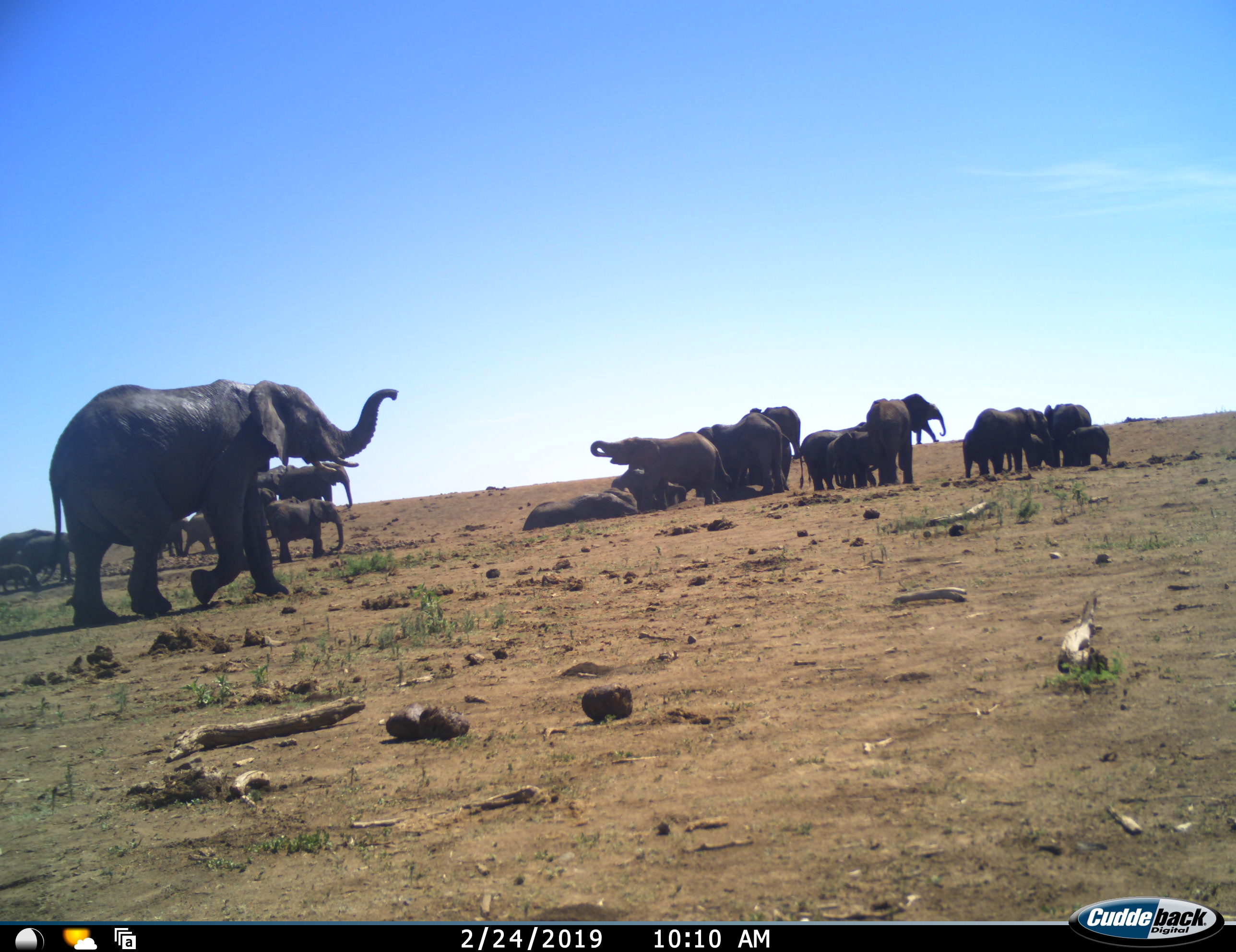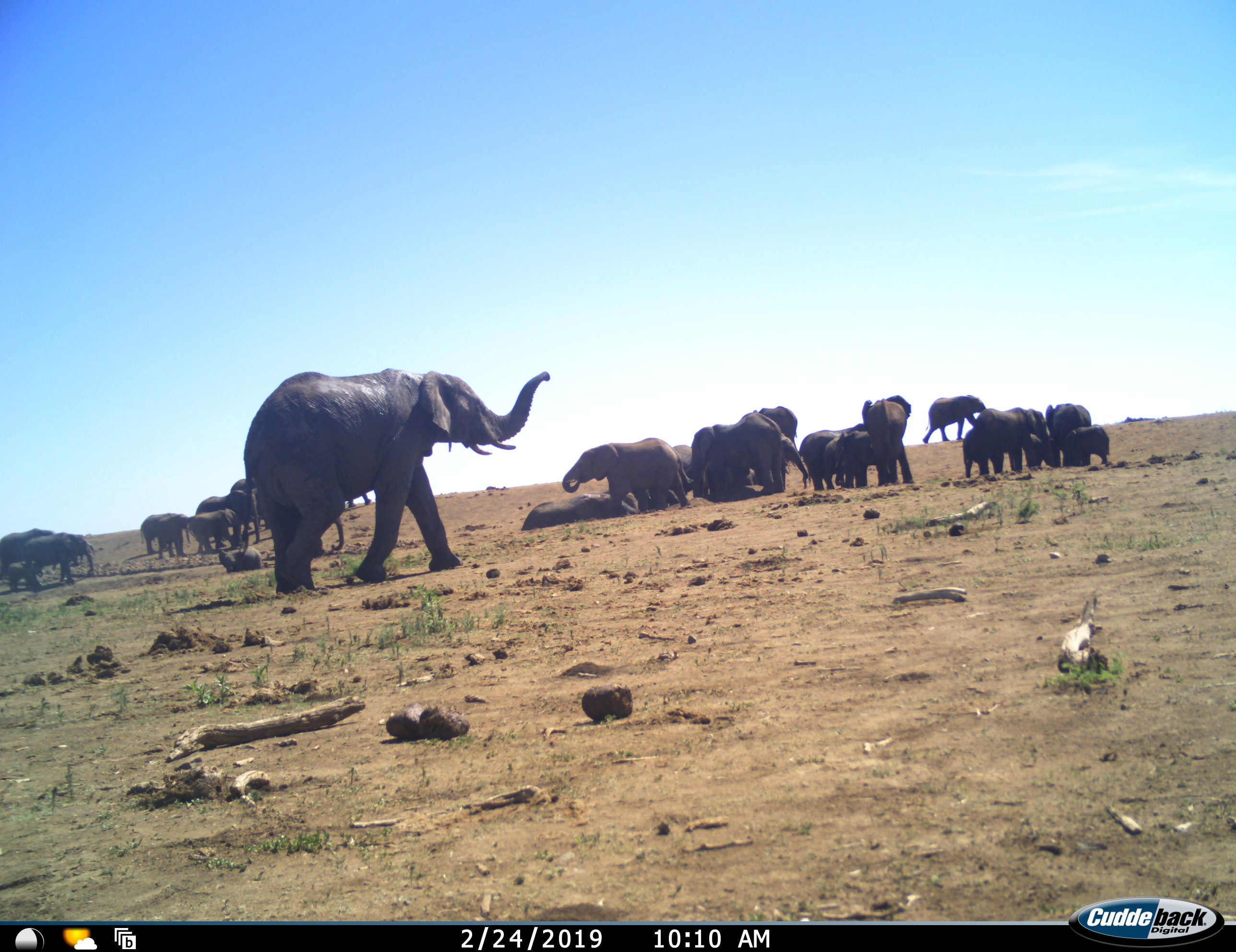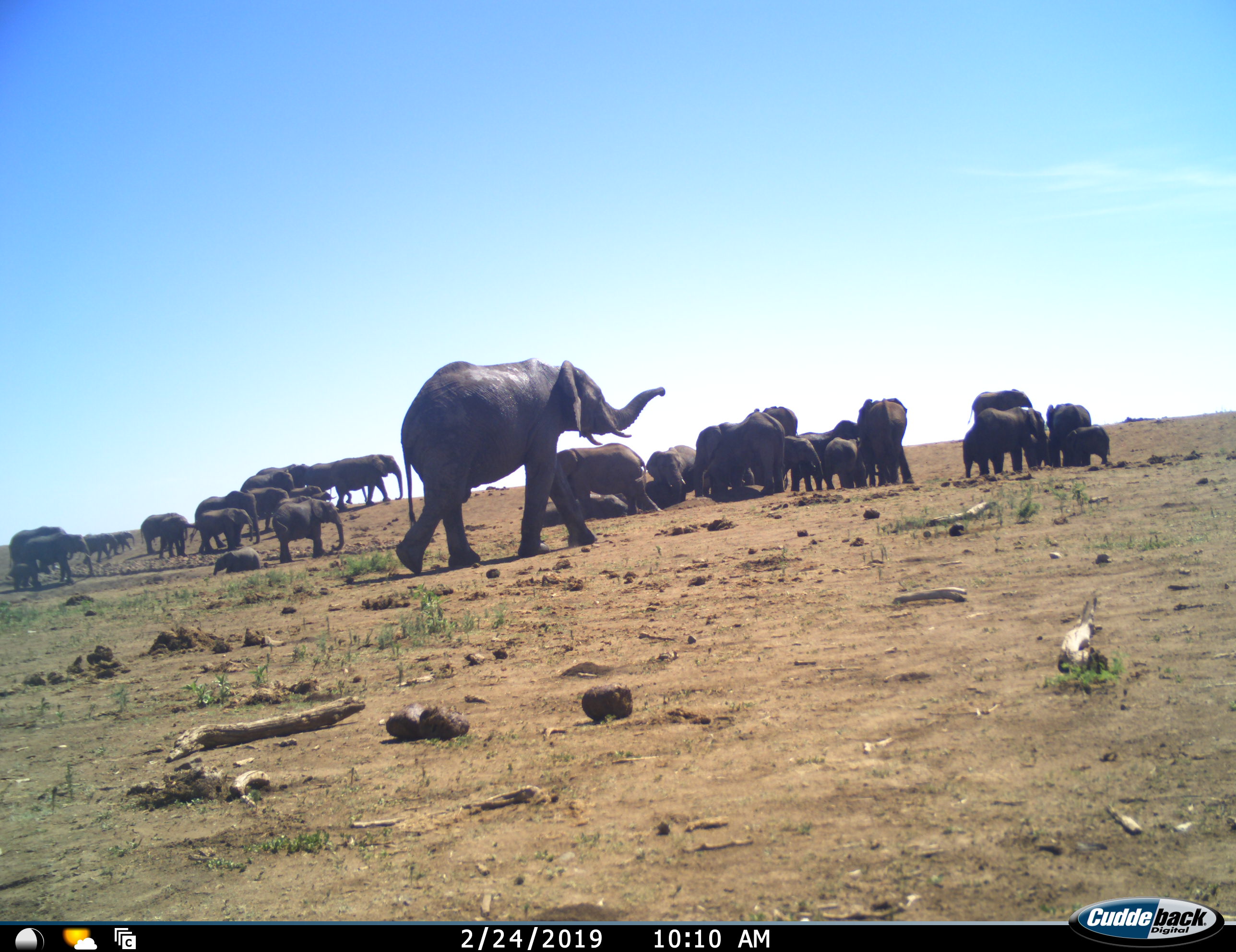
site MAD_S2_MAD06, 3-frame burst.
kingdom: Animalia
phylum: Chordata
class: Mammalia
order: Proboscidea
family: Elephantidae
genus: Loxodonta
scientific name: Loxodonta africana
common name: african bush elephant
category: elephant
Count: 11-50.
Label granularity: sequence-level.